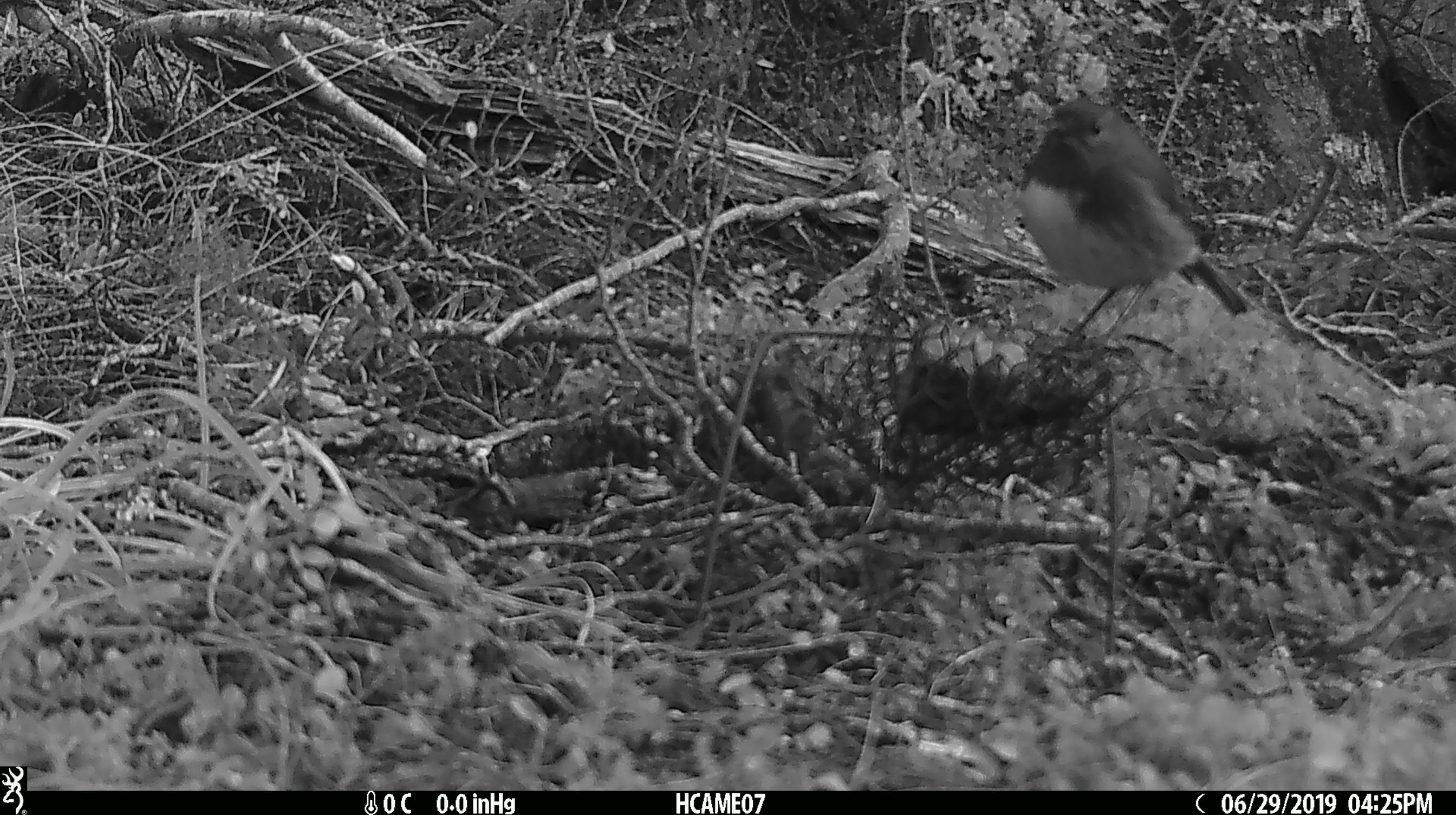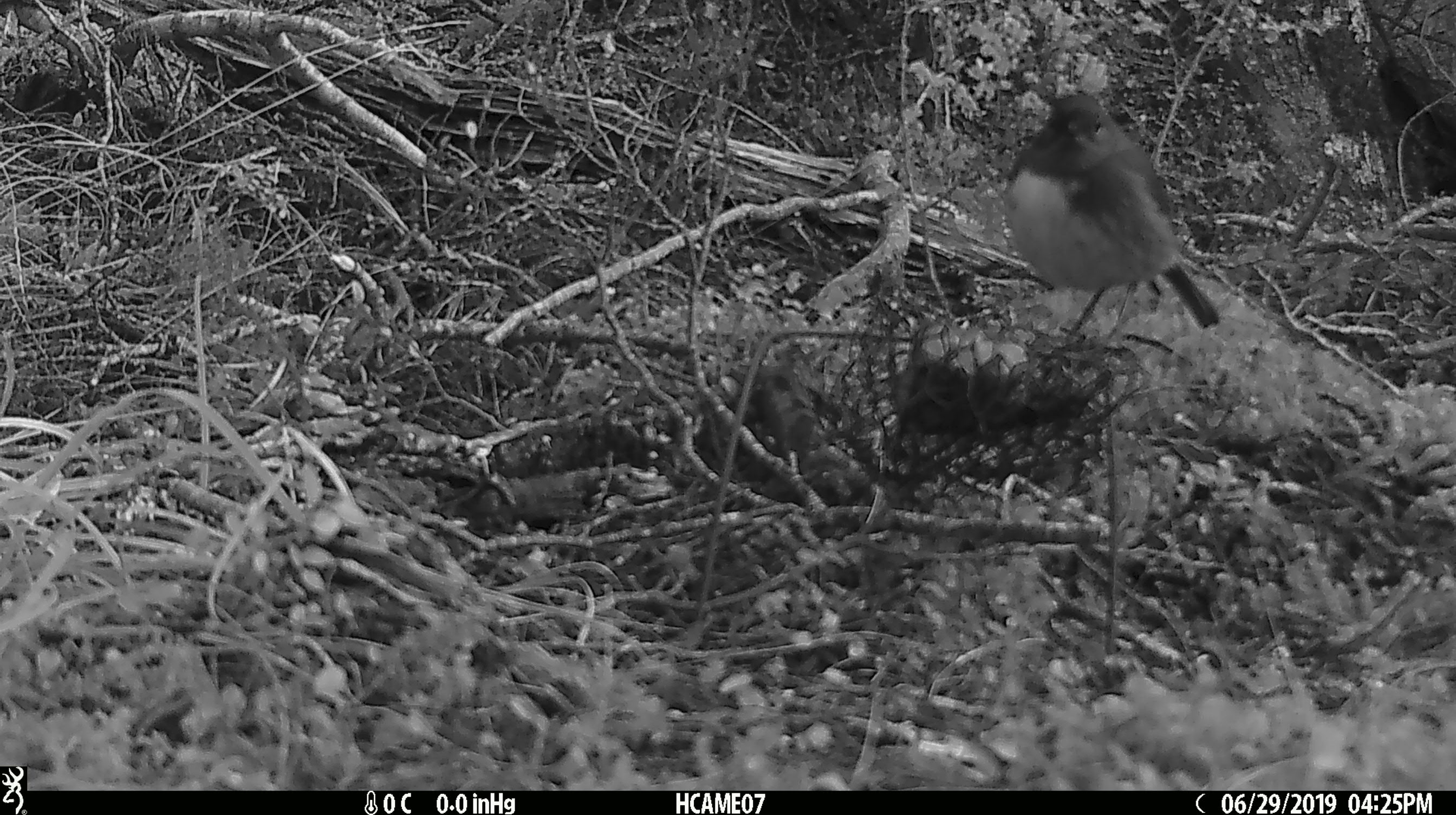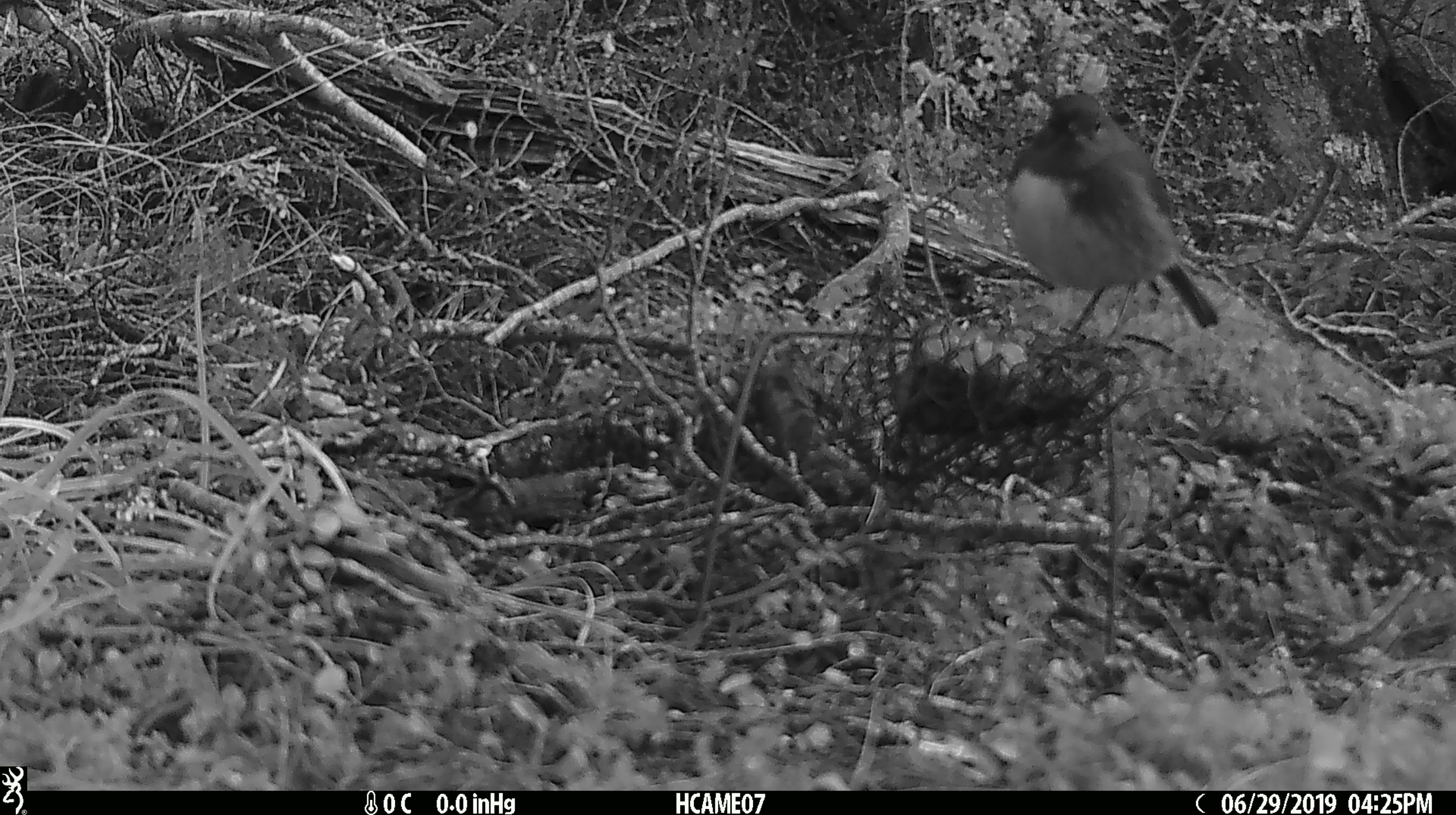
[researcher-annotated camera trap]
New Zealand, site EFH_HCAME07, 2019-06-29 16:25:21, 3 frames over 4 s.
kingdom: Animalia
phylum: Chordata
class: Aves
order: Passeriformes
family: Petroicidae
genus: Petroica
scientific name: Petroica australis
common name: new zealand robin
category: robin